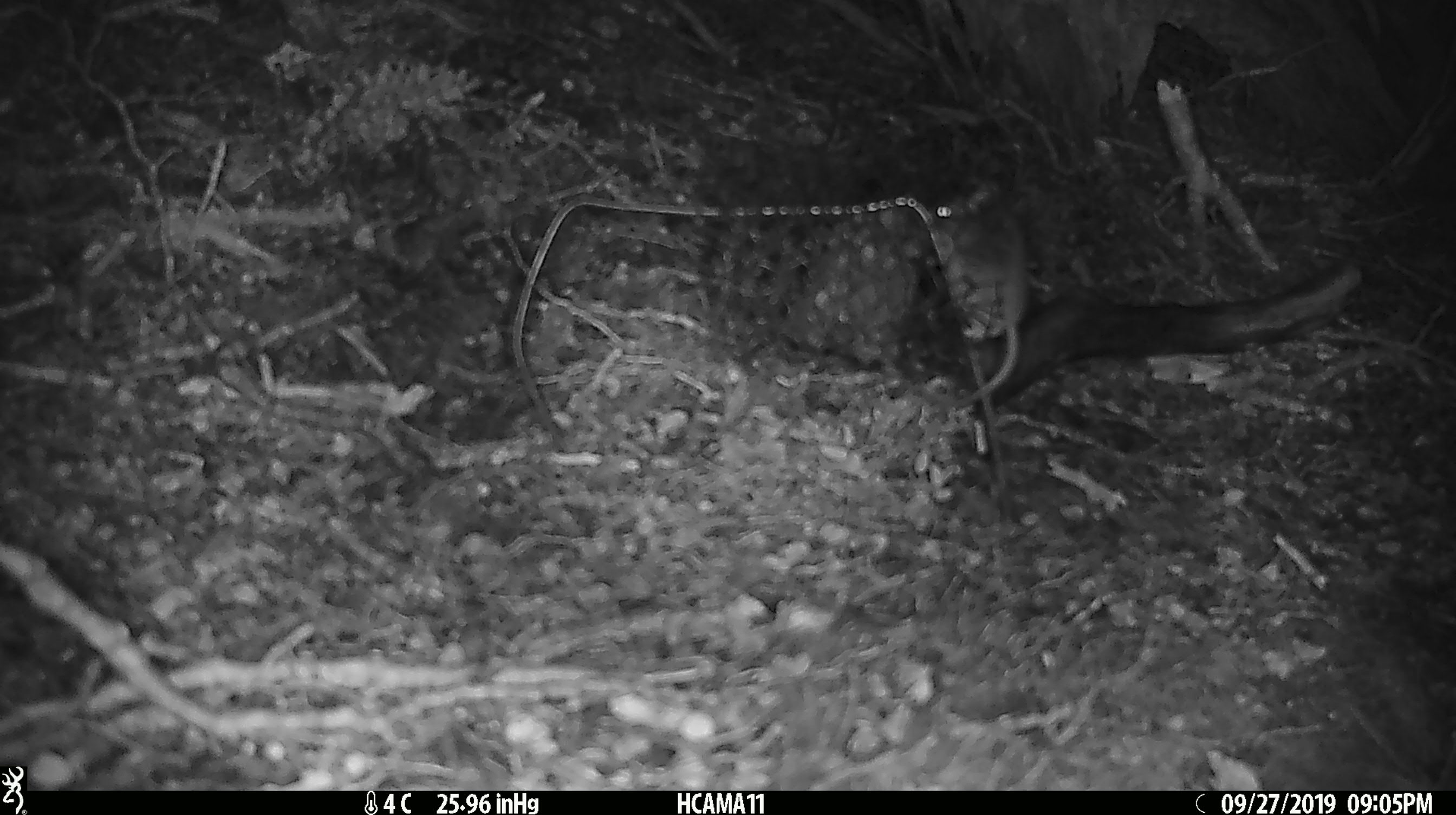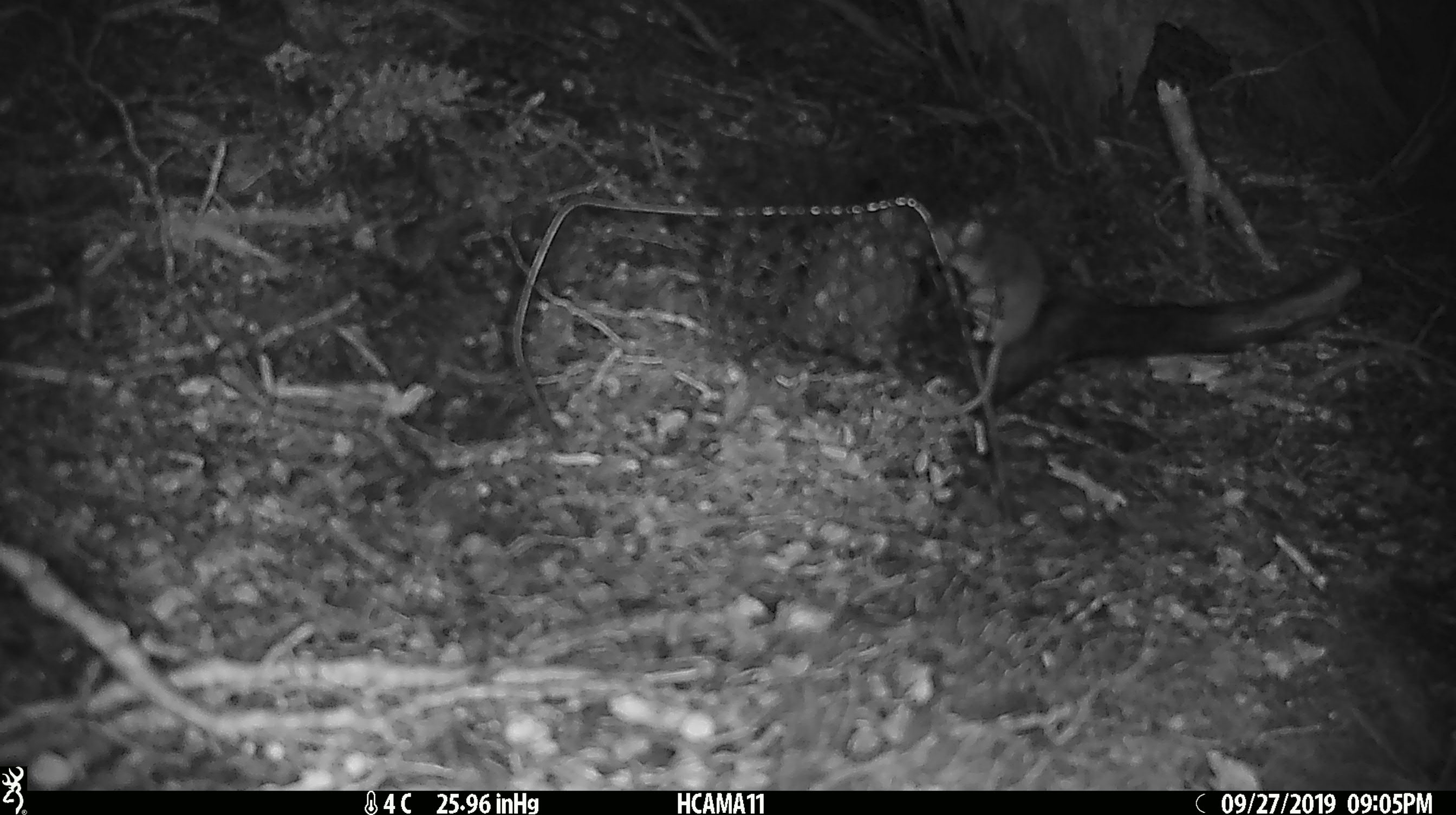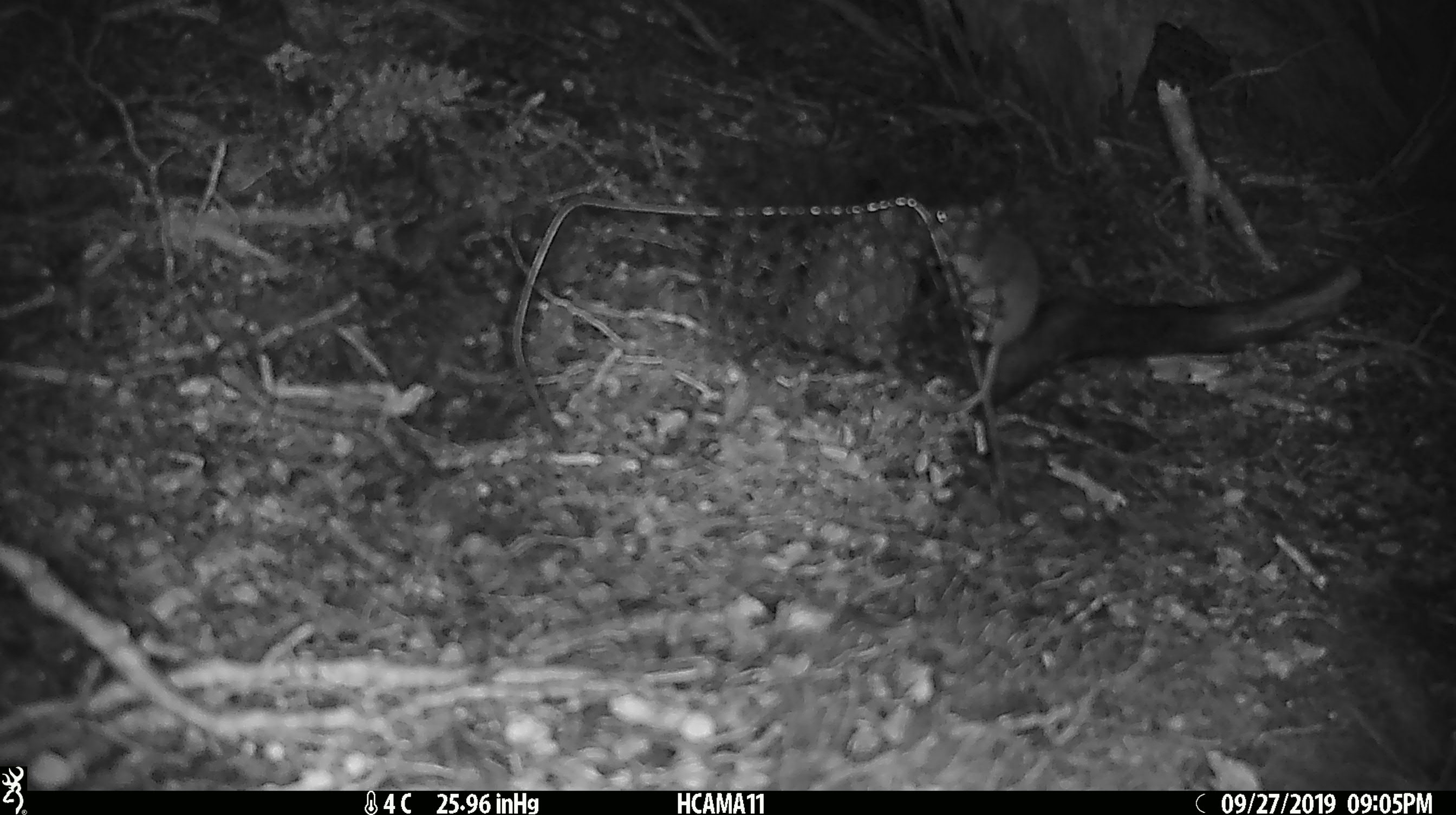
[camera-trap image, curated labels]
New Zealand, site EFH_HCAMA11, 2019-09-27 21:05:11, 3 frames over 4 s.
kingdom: Animalia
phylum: Chordata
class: Mammalia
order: Rodentia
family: Muridae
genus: Mus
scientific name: Mus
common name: mouse